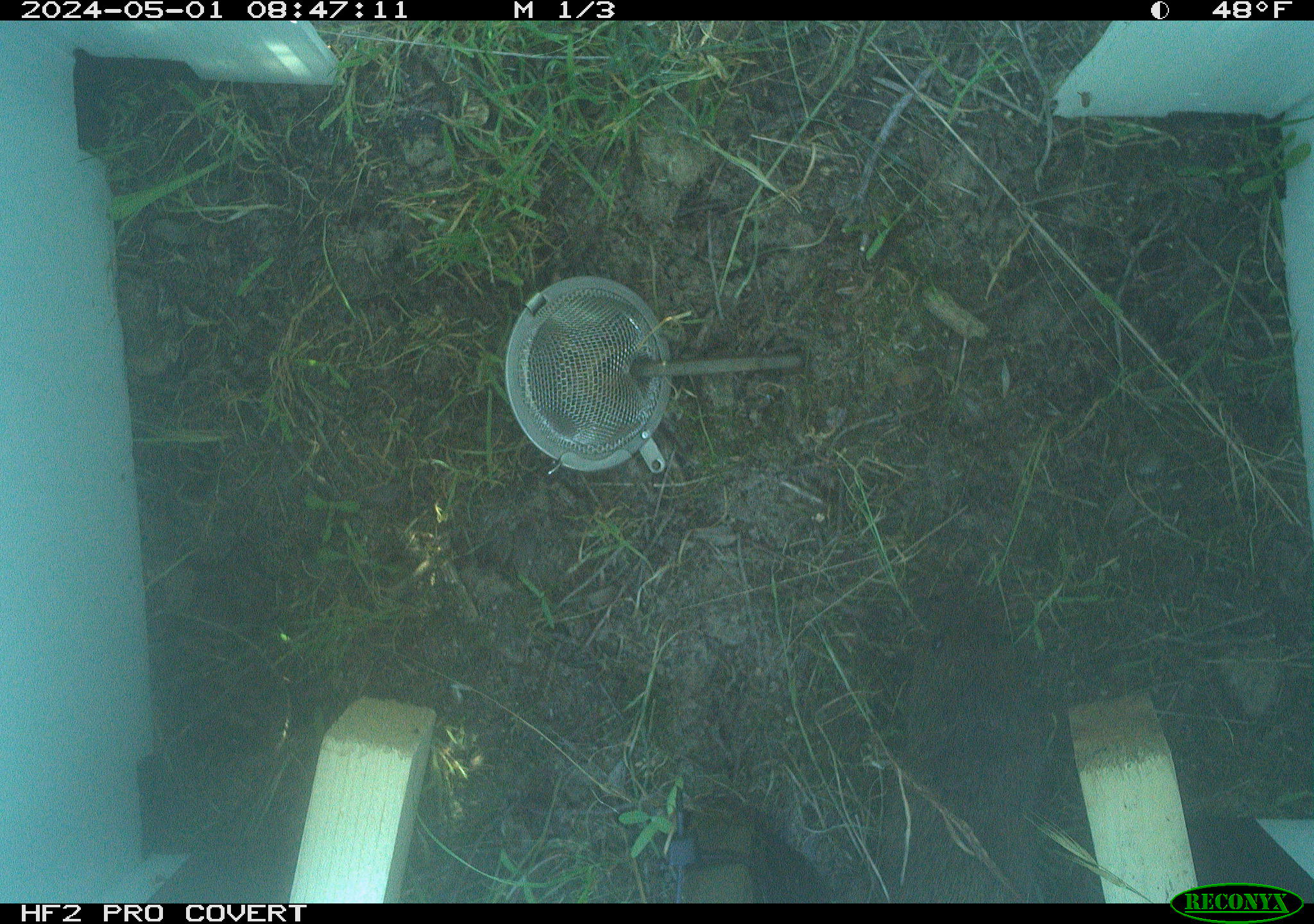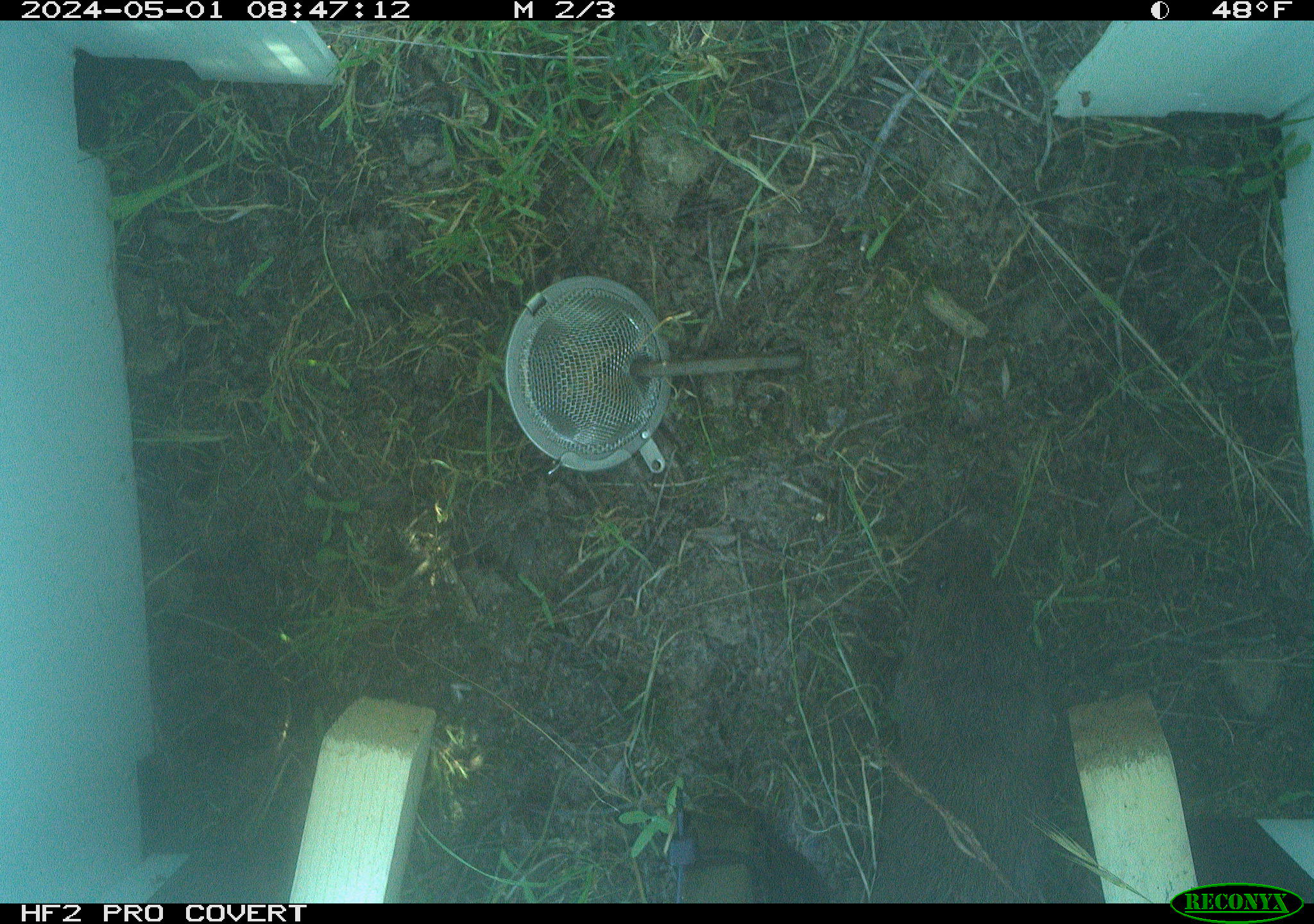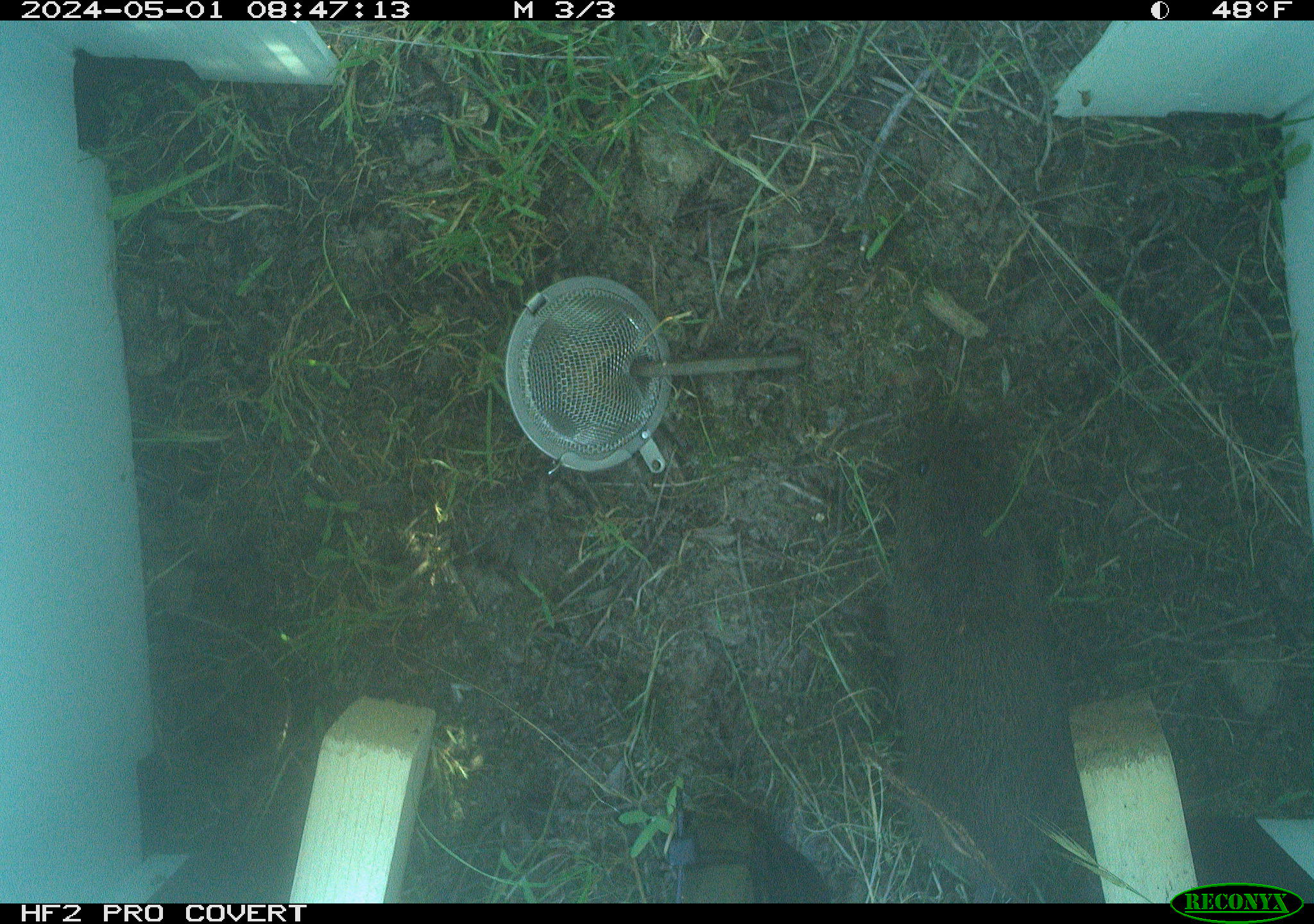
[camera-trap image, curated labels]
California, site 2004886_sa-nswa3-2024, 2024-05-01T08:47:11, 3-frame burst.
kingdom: Animalia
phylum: Chordata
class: Mammalia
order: Rodentia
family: Cricetidae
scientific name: Arvicolinae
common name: voles, lemmings, and muskrats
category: arvicolinae subfamily